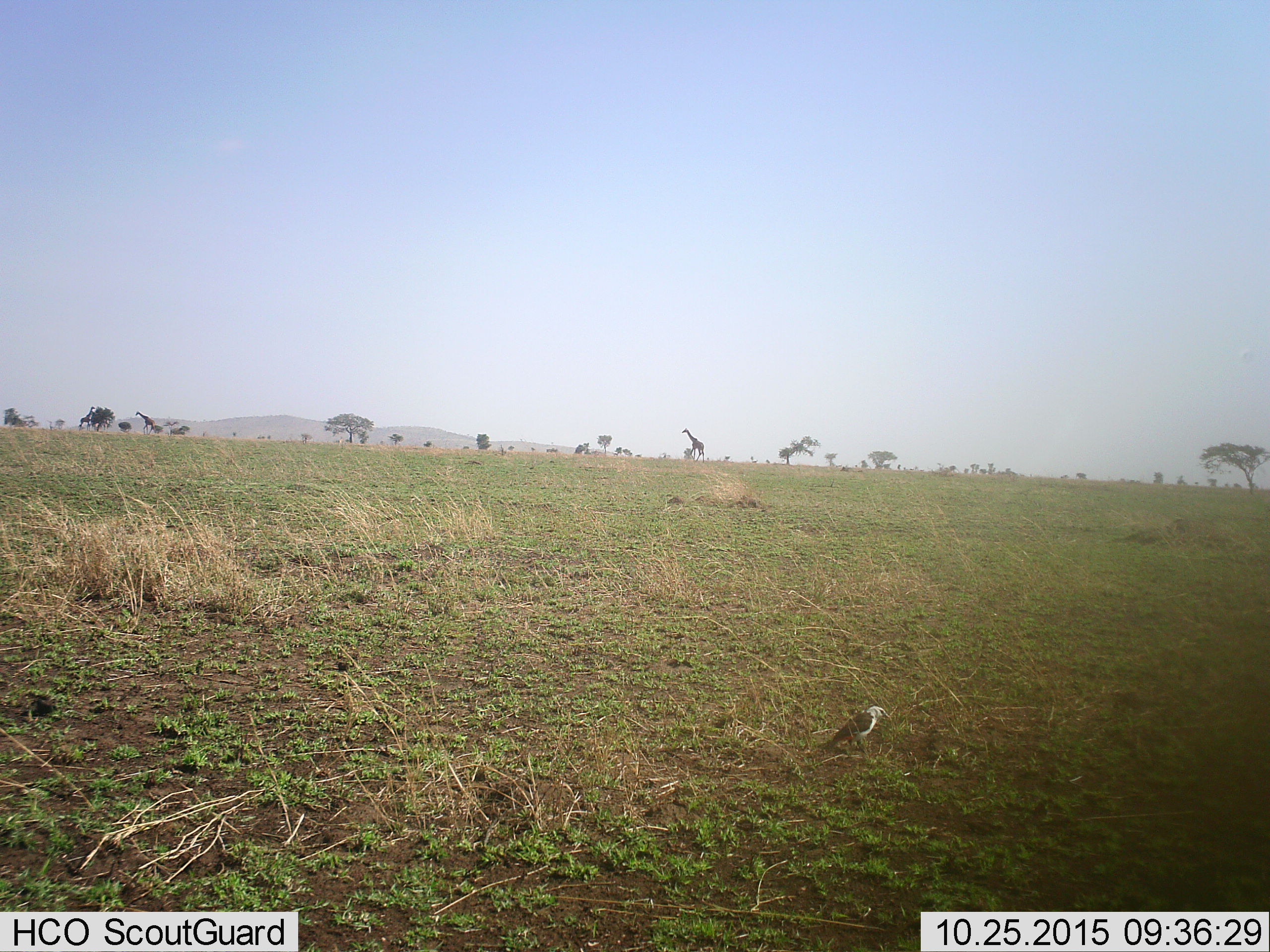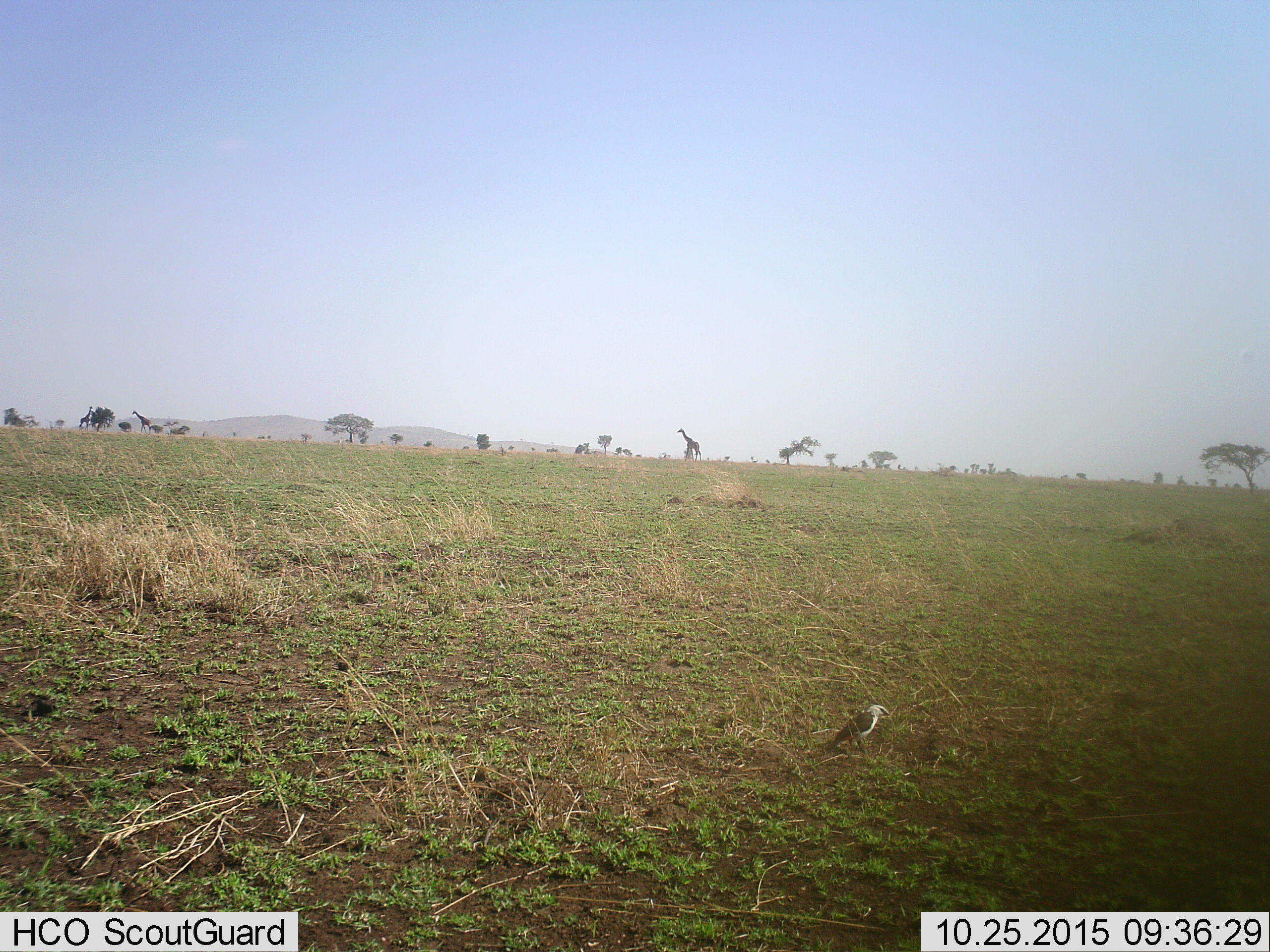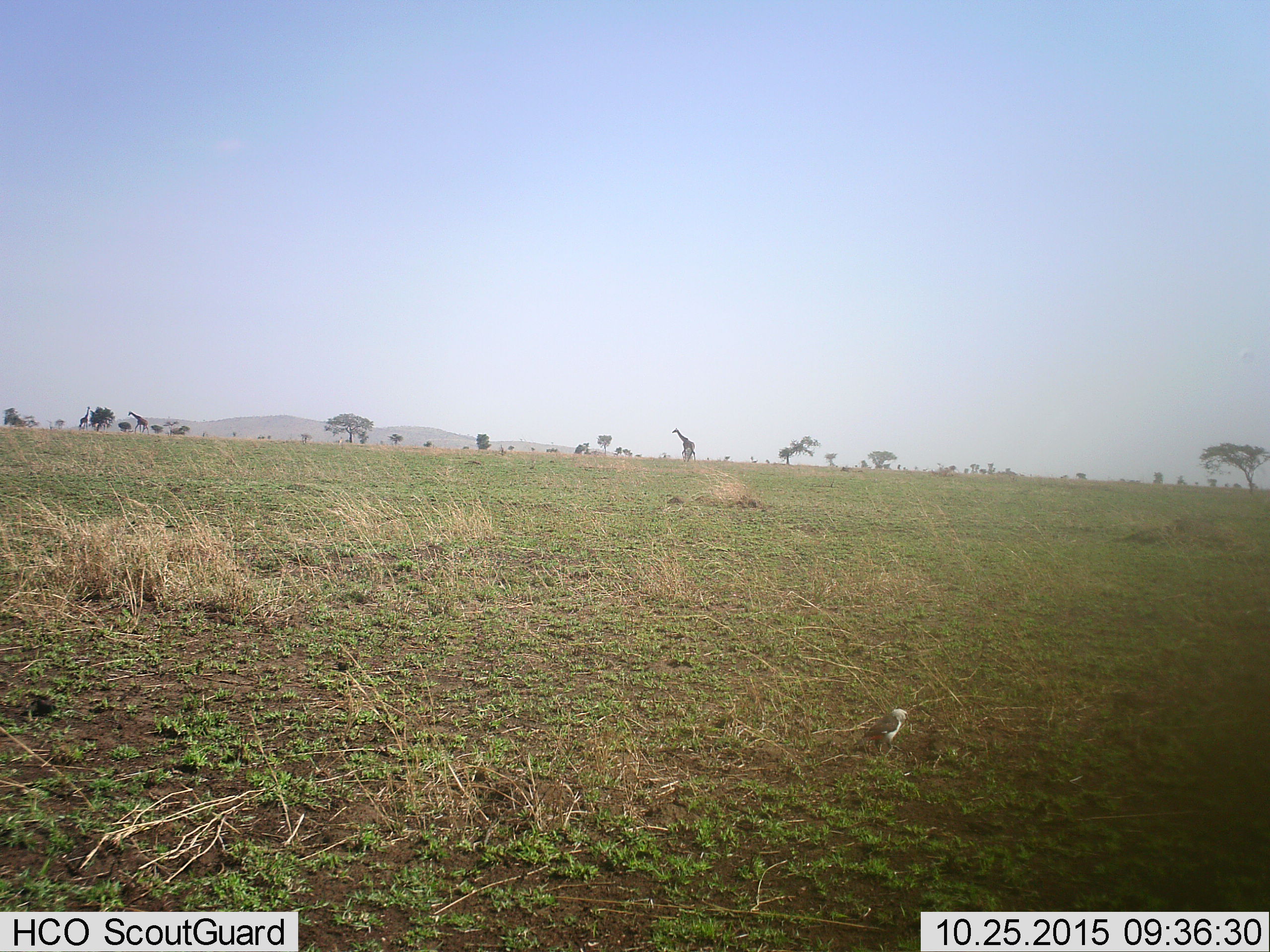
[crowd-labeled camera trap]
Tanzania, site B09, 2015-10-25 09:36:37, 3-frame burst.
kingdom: Animalia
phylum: Chordata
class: Aves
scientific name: Aves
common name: bird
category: otherbird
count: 1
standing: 83%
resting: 6%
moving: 17%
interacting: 0%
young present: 0%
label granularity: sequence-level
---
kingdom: Animalia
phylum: Chordata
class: Mammalia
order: Artiodactyla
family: Giraffidae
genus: Giraffa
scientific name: Giraffa camelopardalis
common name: giraffe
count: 3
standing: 32%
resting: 0%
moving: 89%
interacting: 0%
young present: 0%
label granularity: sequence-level